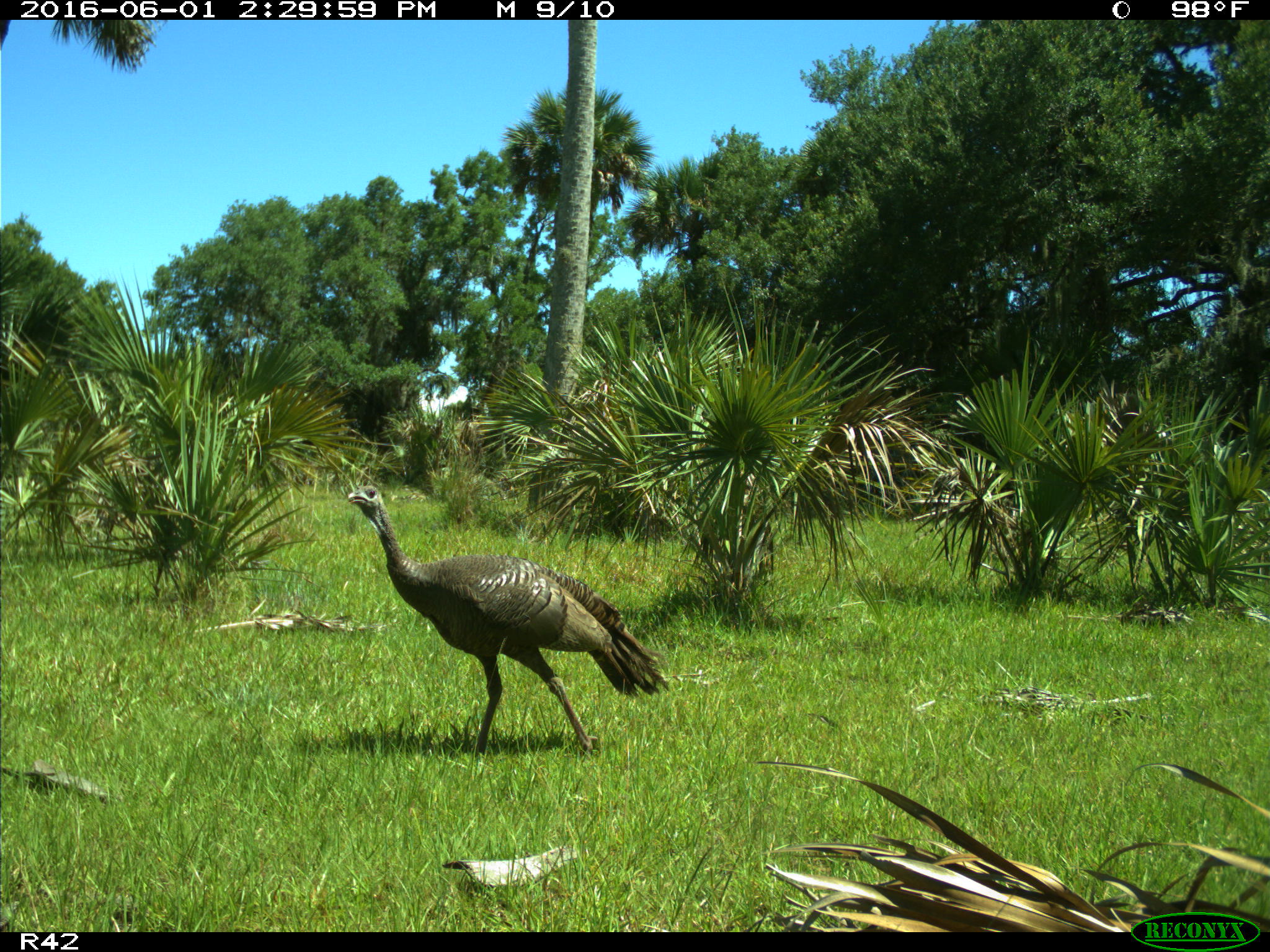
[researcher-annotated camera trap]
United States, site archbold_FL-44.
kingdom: Animalia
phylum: Chordata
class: Aves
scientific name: Aves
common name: birds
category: unidentified bird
Unidentified bird (birds) (Aves).